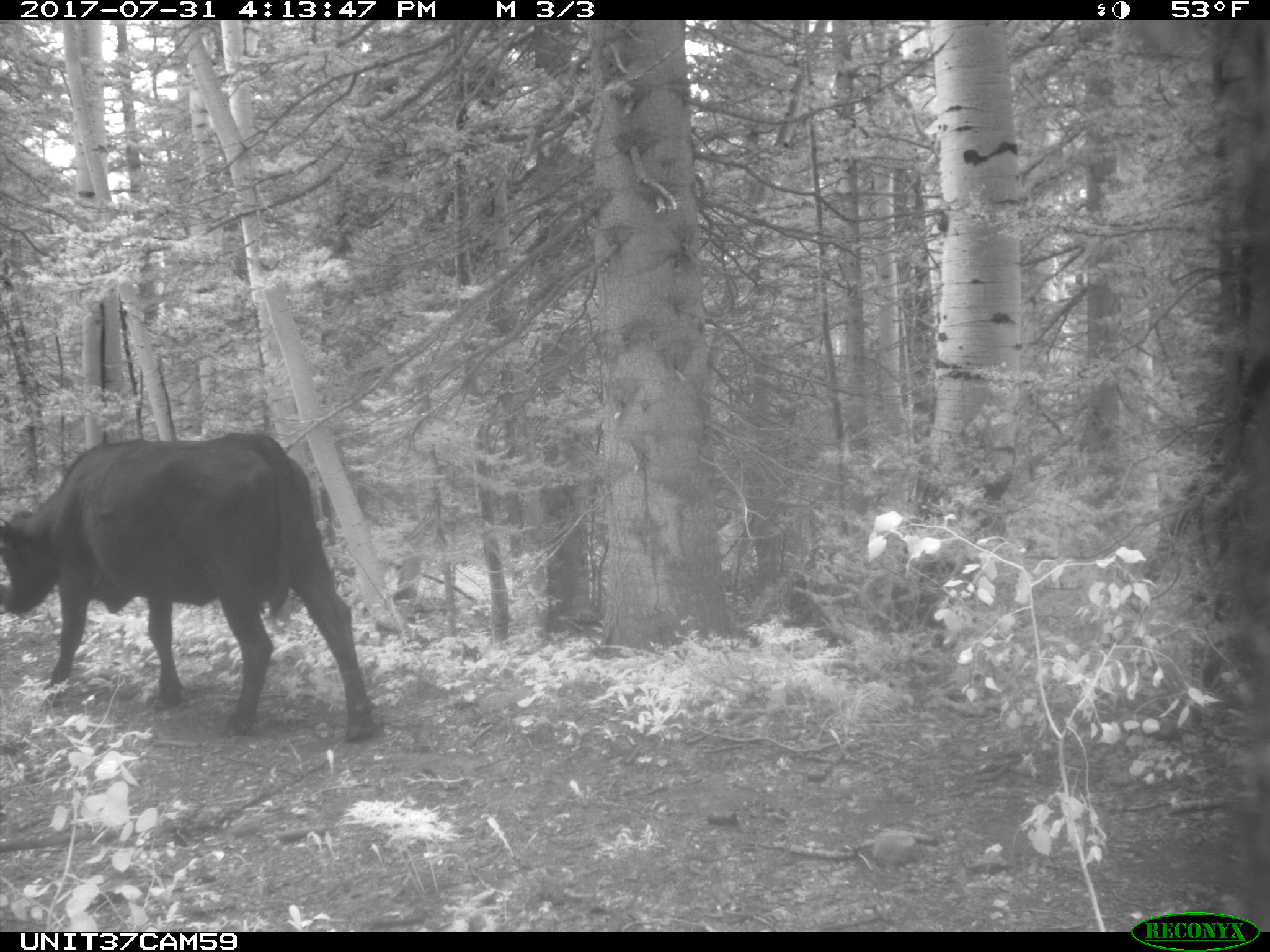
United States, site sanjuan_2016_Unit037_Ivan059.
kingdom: Animalia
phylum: Chordata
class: Mammalia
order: Artiodactyla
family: Bovidae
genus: Bos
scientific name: Bos taurus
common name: domestic cow